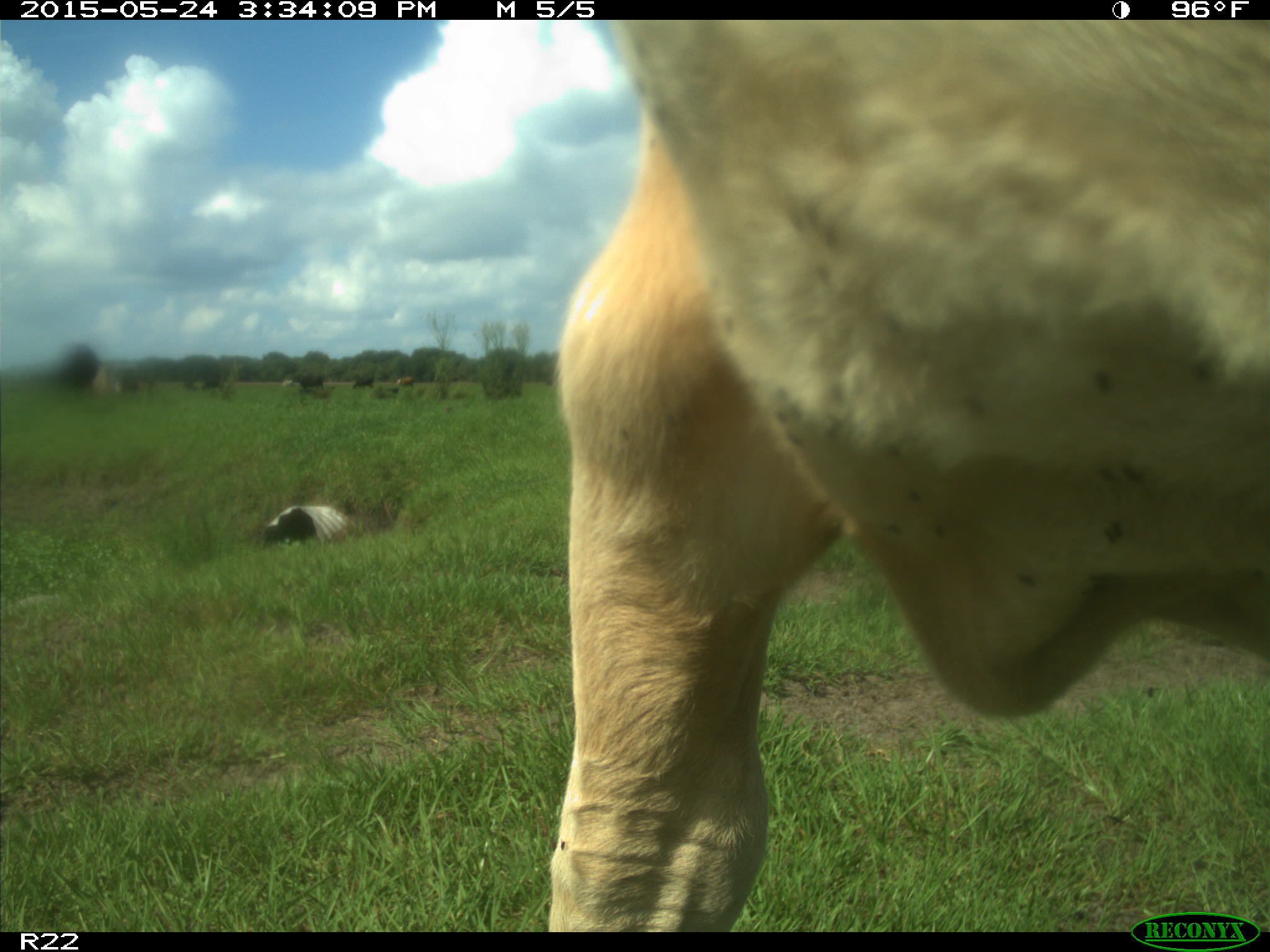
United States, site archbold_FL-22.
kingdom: Animalia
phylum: Chordata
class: Mammalia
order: Artiodactyla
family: Bovidae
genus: Bos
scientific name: Bos taurus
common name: domestic cow